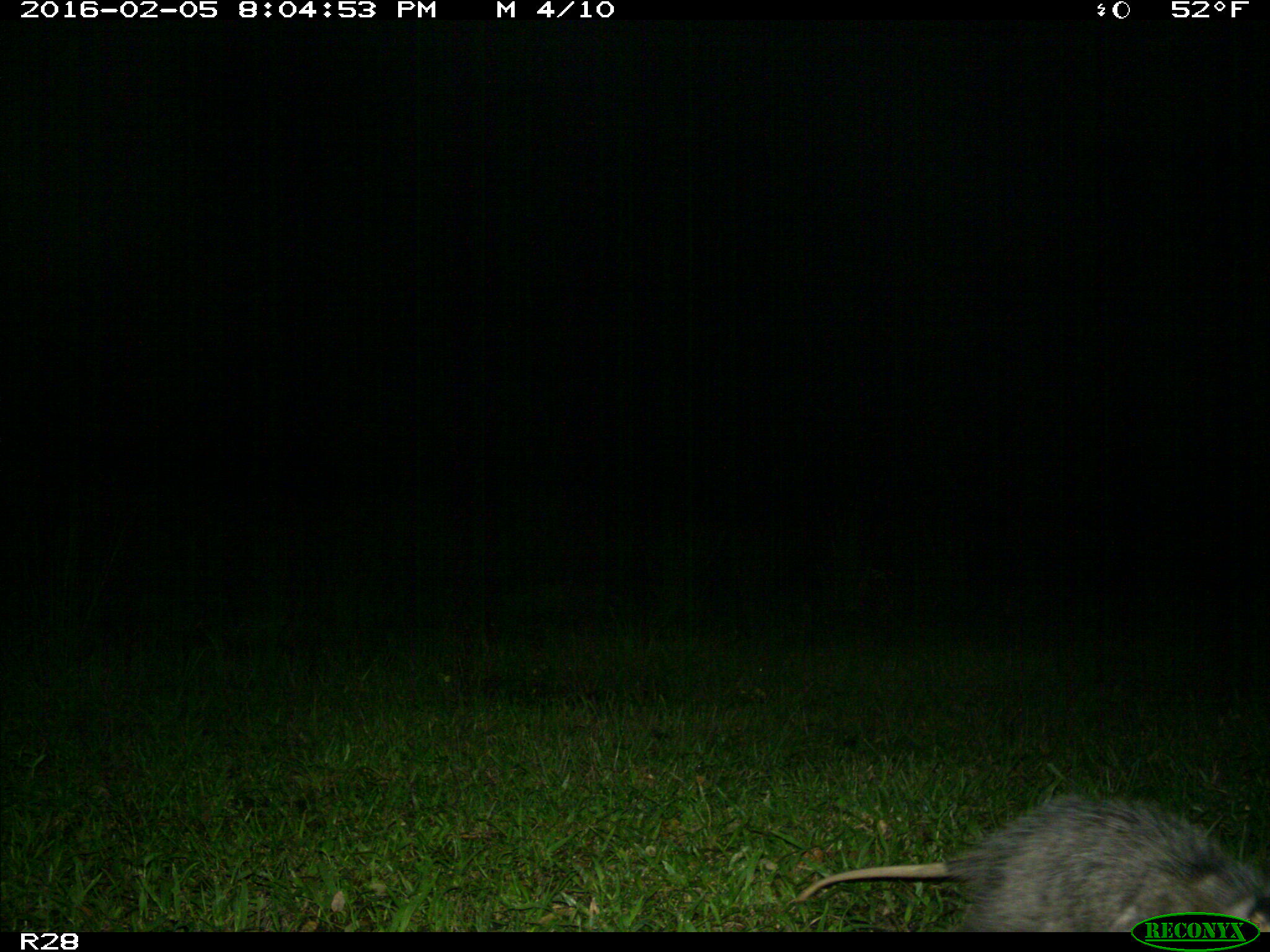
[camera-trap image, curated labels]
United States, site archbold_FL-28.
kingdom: Animalia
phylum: Chordata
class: Mammalia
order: Didelphimorphia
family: Didelphidae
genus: Didelphis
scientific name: Didelphis virginiana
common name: virginia opossum